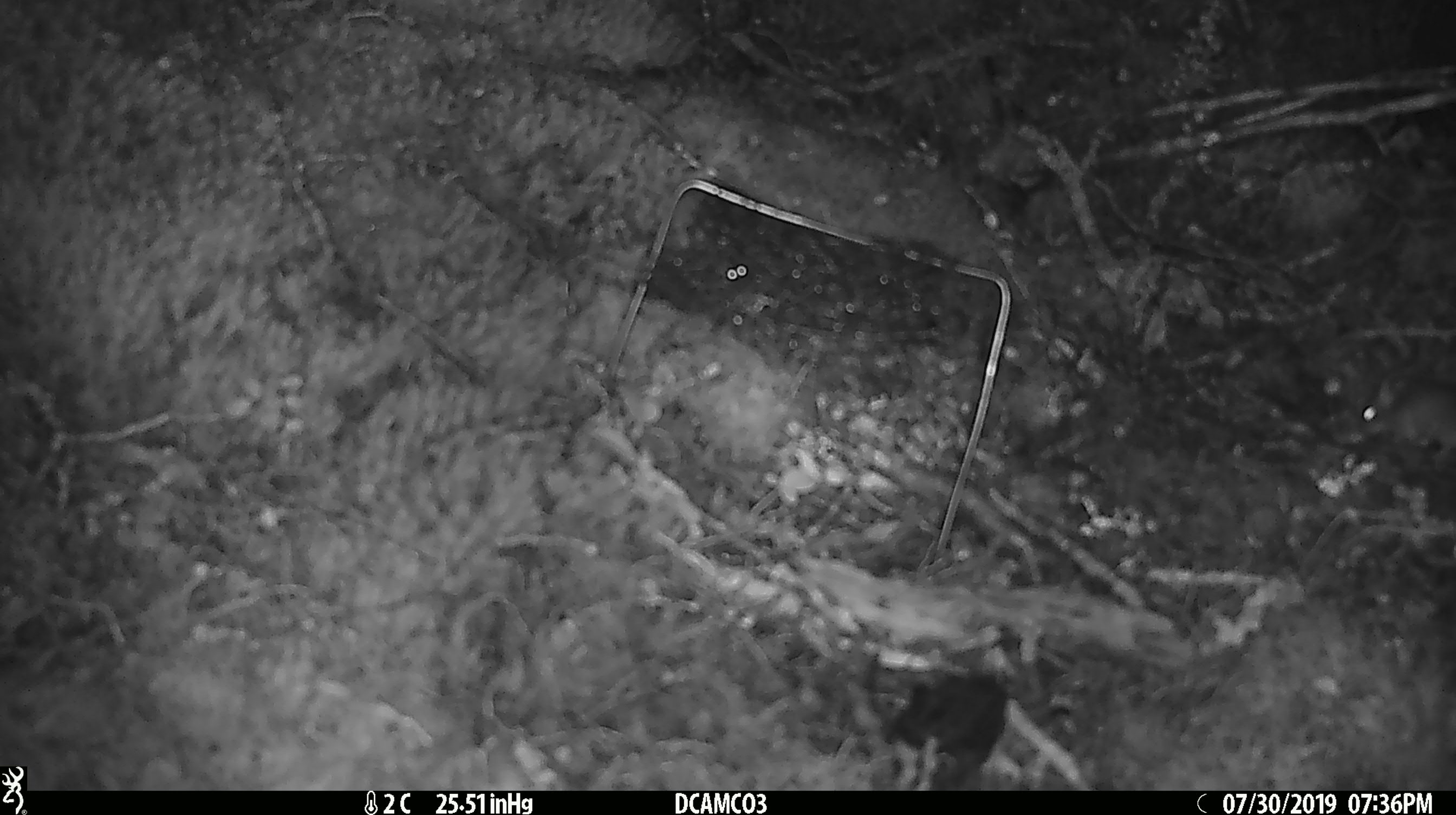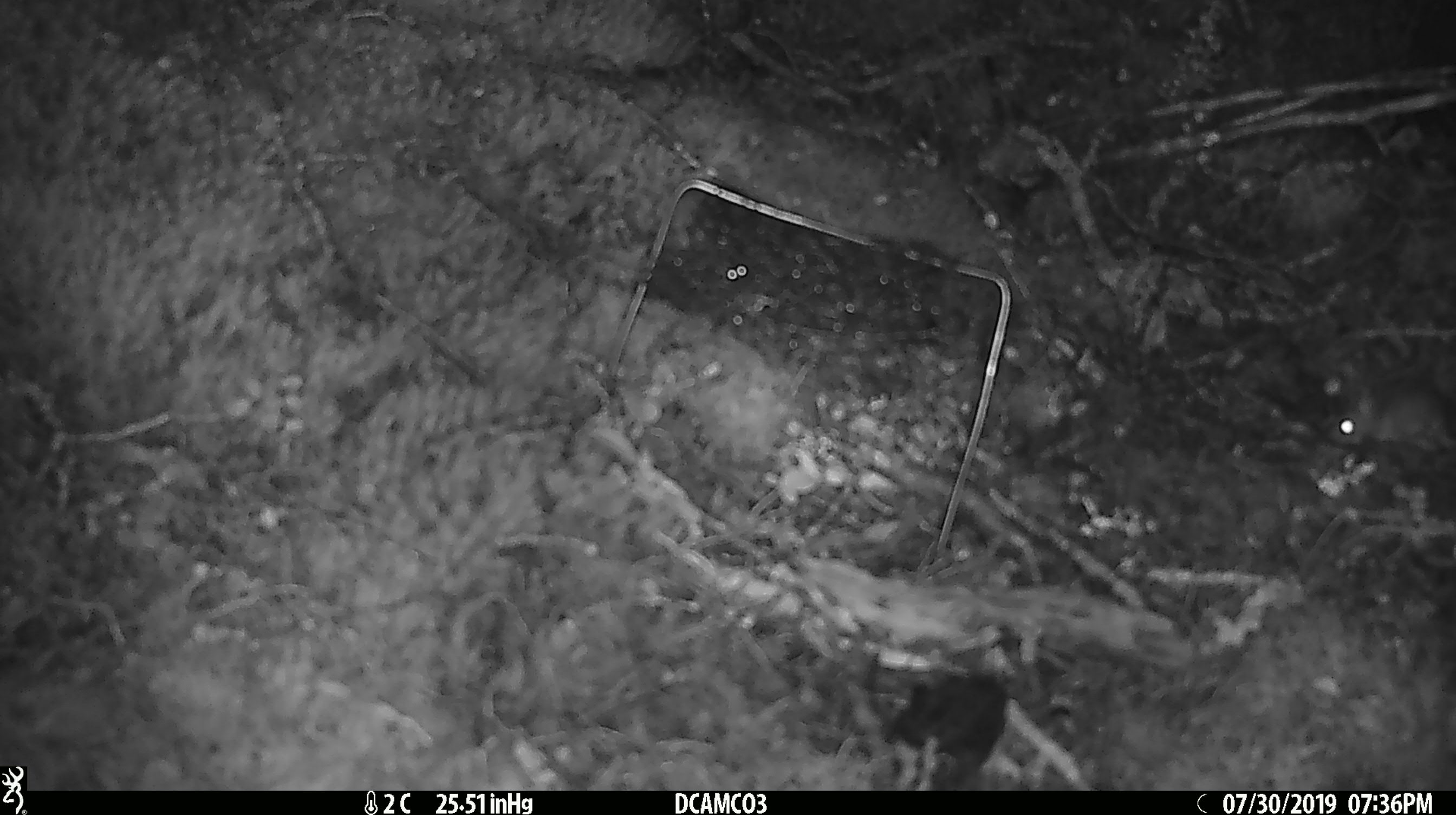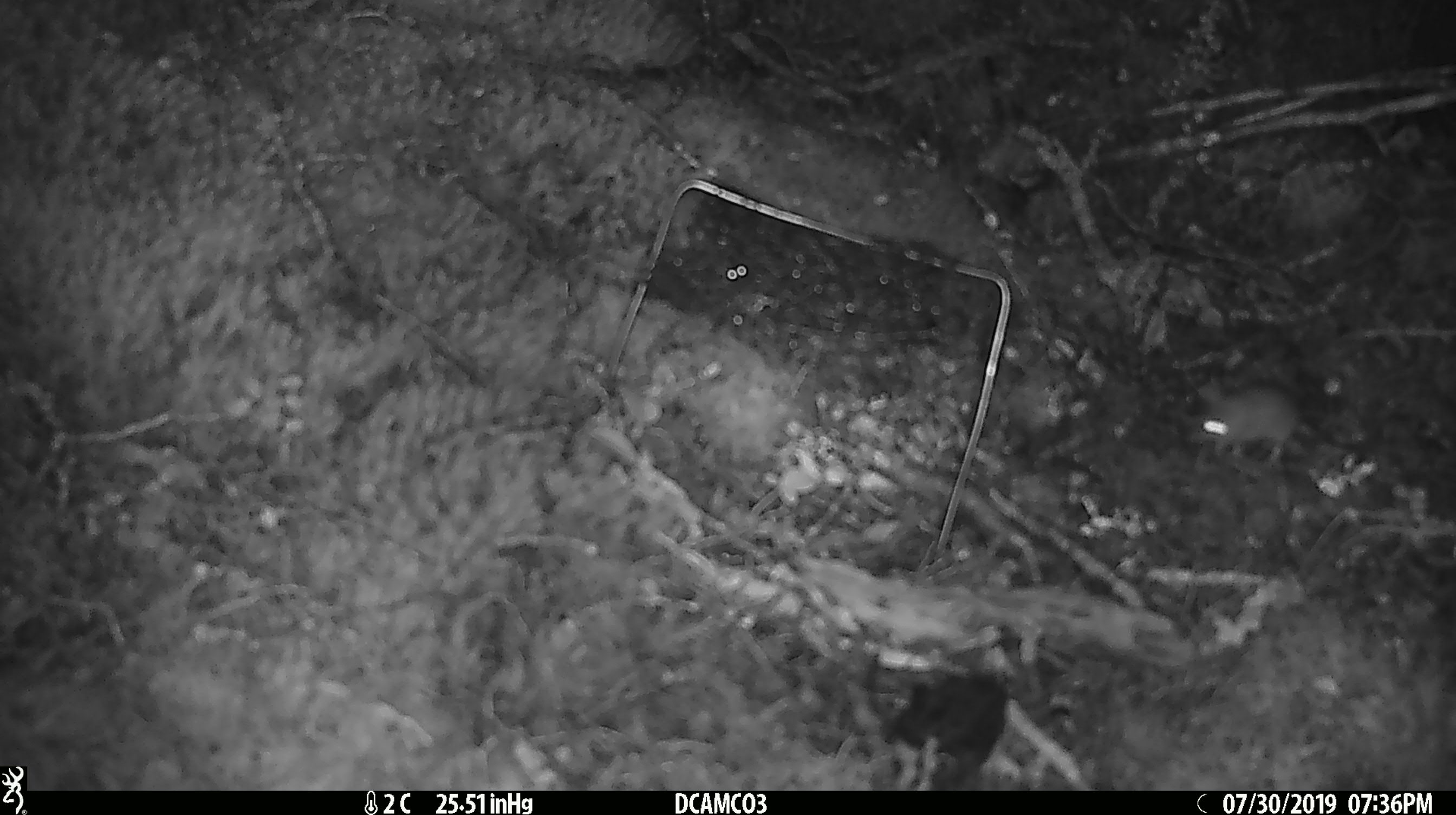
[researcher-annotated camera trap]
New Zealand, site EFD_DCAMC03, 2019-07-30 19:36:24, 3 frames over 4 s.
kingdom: Animalia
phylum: Chordata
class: Mammalia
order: Rodentia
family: Muridae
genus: Mus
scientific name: Mus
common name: mouse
Mouse (Mus).